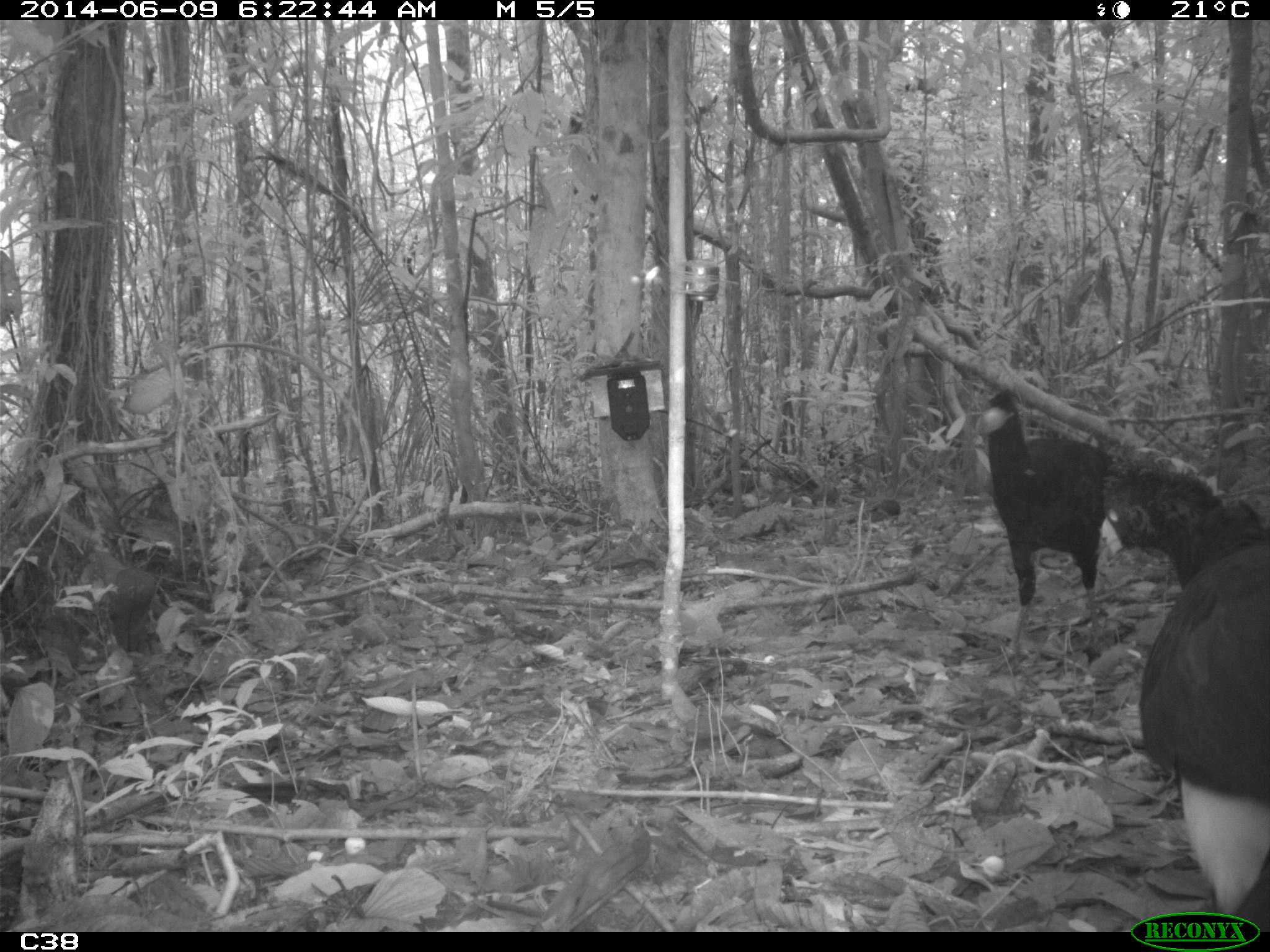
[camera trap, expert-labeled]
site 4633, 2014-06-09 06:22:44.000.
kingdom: Animalia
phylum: Chordata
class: Aves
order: Galliformes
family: Cracidae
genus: Crax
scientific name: Crax alector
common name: black curassow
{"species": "Crax alector (black curassow)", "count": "2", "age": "adult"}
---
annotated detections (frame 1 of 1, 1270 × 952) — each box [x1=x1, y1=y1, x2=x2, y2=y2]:
crax alector: [x1=1101, y1=447, x2=1270, y2=909]; [x1=972, y1=386, x2=1114, y2=673]